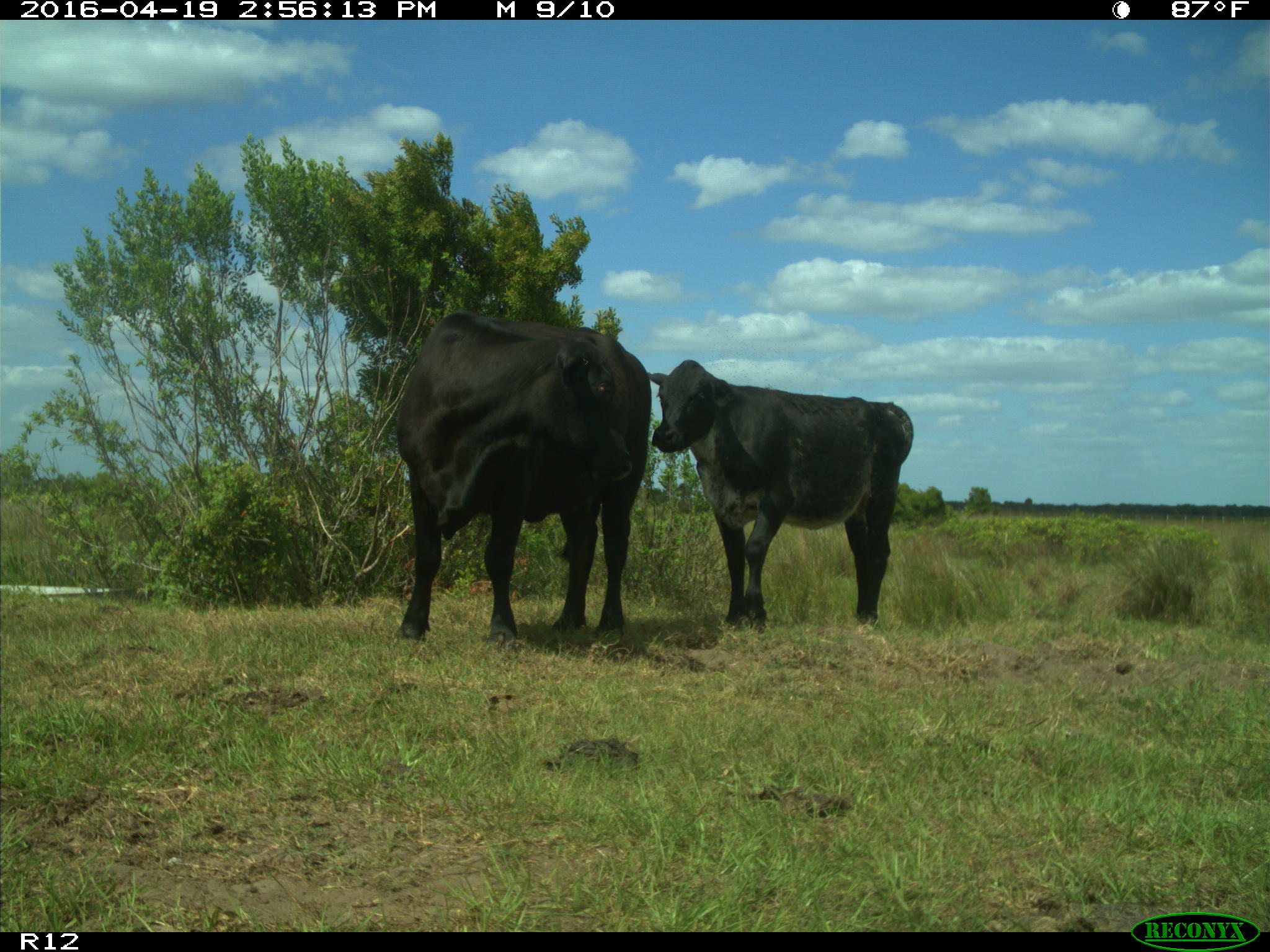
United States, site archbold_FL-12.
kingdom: Animalia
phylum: Chordata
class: Mammalia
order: Artiodactyla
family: Bovidae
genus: Bos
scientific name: Bos taurus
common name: domestic cow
Bos taurus (domestic cow).